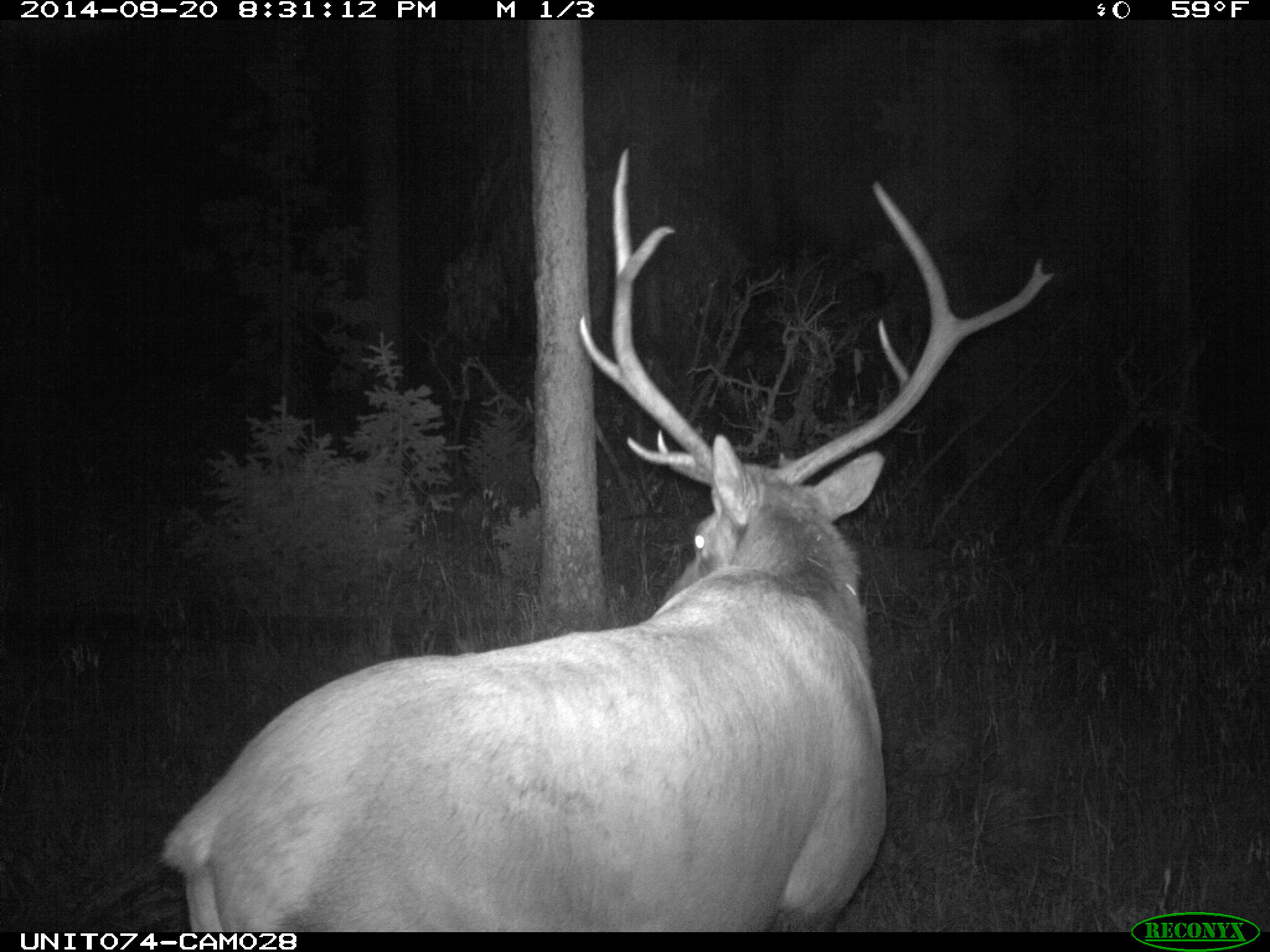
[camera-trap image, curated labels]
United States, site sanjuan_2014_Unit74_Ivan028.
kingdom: Animalia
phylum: Chordata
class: Mammalia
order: Artiodactyla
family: Cervidae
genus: Cervus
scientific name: Cervus elaphus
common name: red deer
Cervus elaphus (red deer).